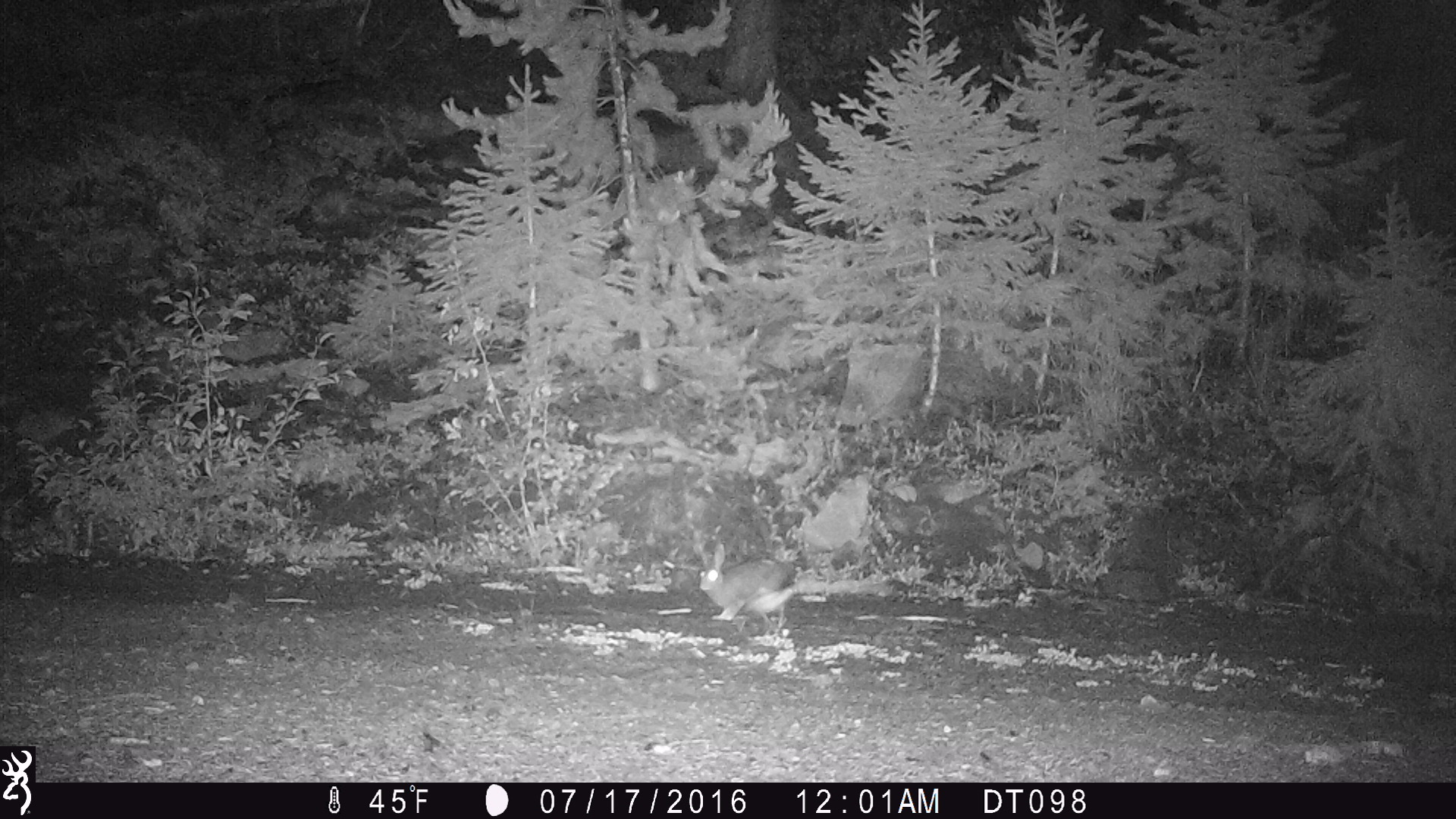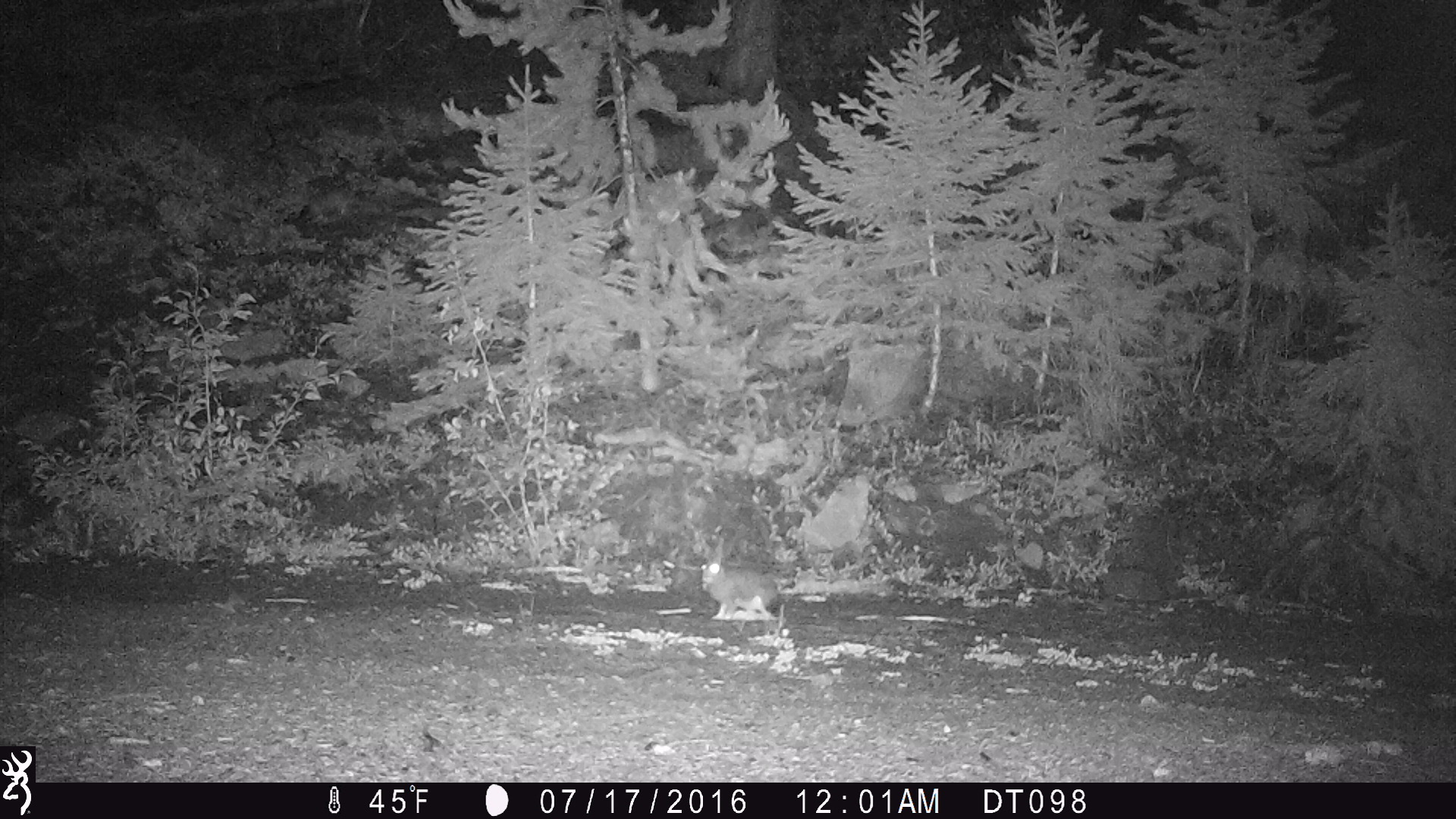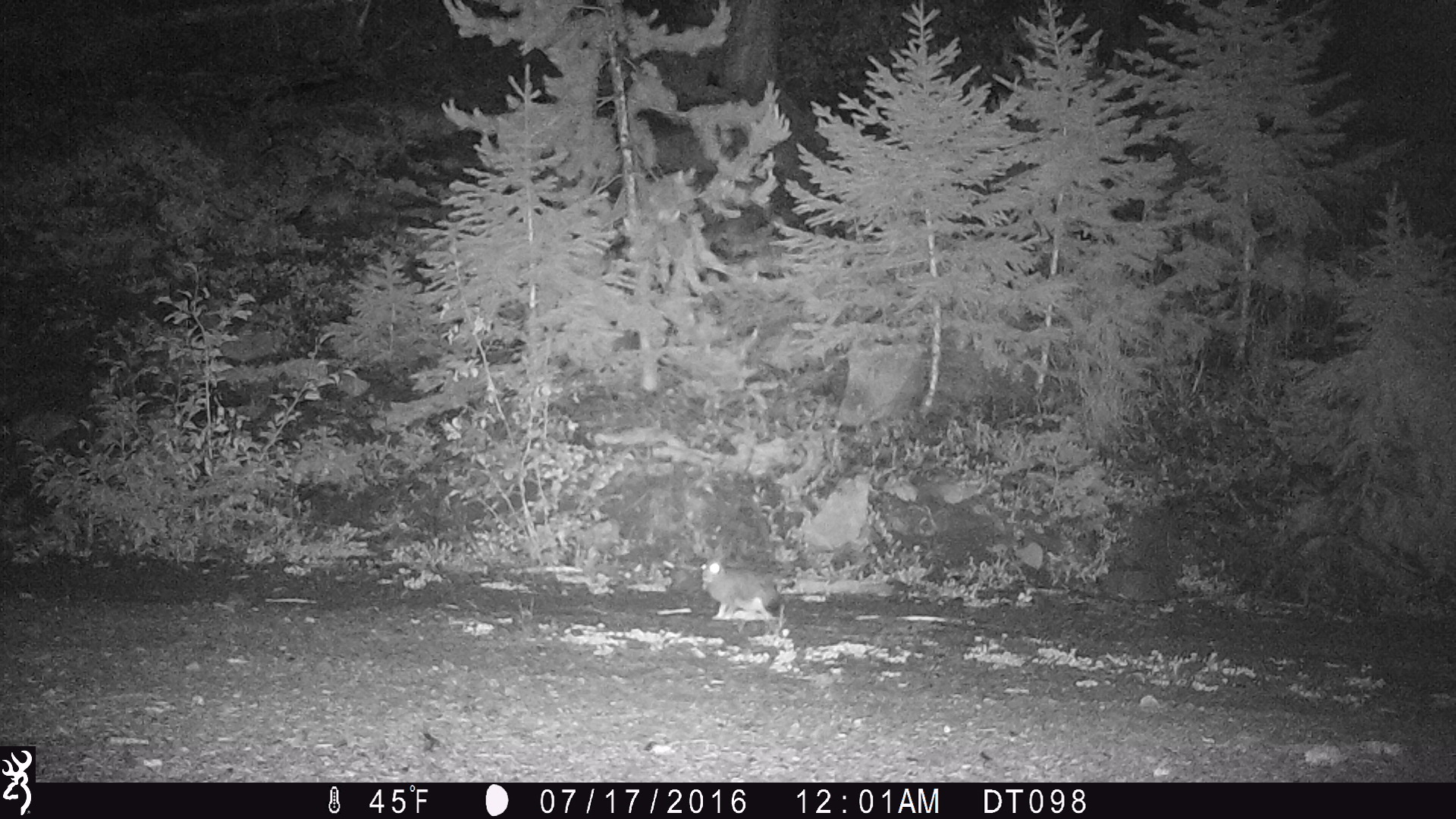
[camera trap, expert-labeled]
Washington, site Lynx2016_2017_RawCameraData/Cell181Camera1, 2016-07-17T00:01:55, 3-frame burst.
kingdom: Animalia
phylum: Chordata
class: Mammalia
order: Lagomorpha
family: Leporidae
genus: Lepus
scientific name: Lepus americanus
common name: snowshoe hare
Lepus americanus (snowshoe hare). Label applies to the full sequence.